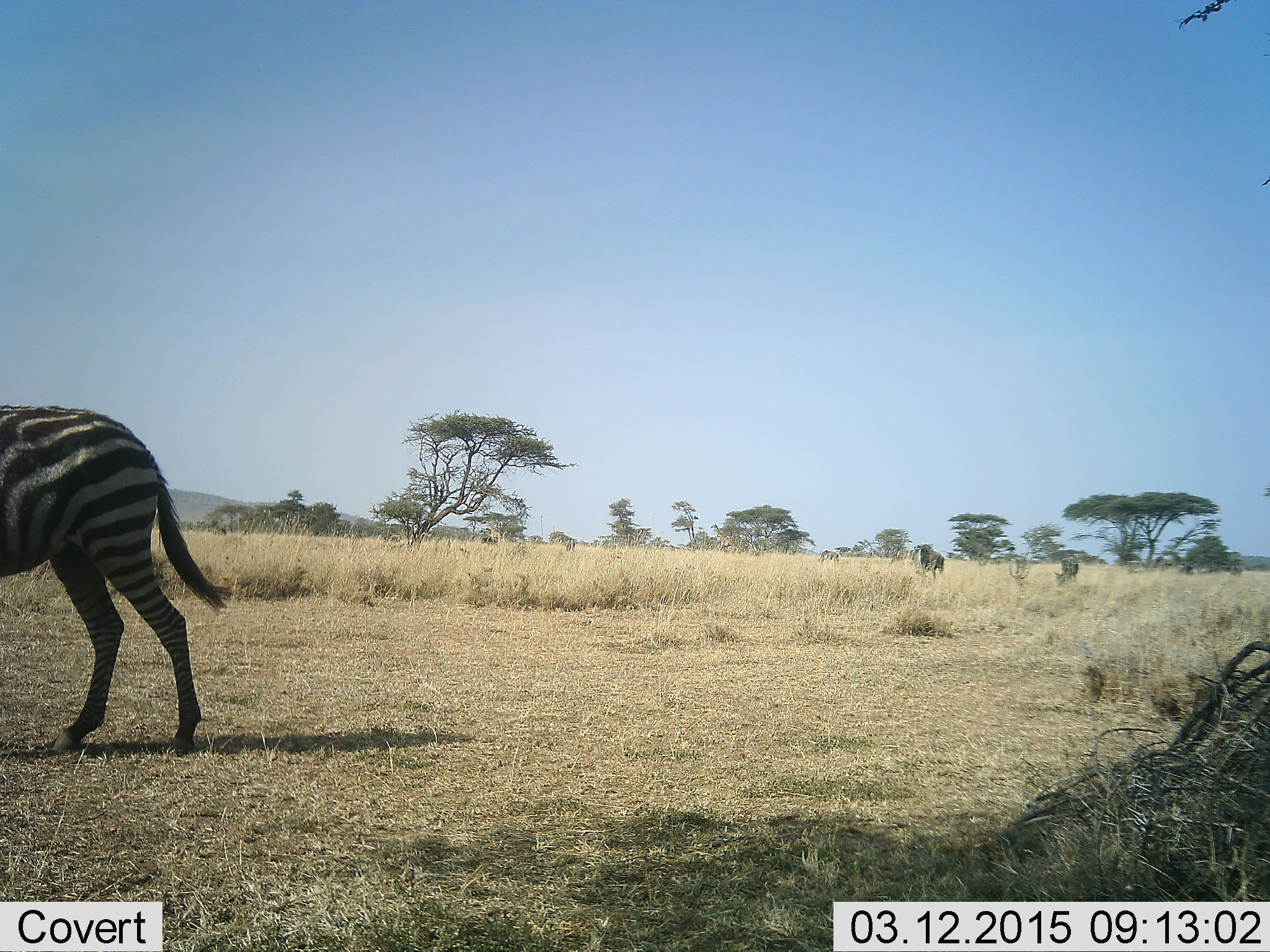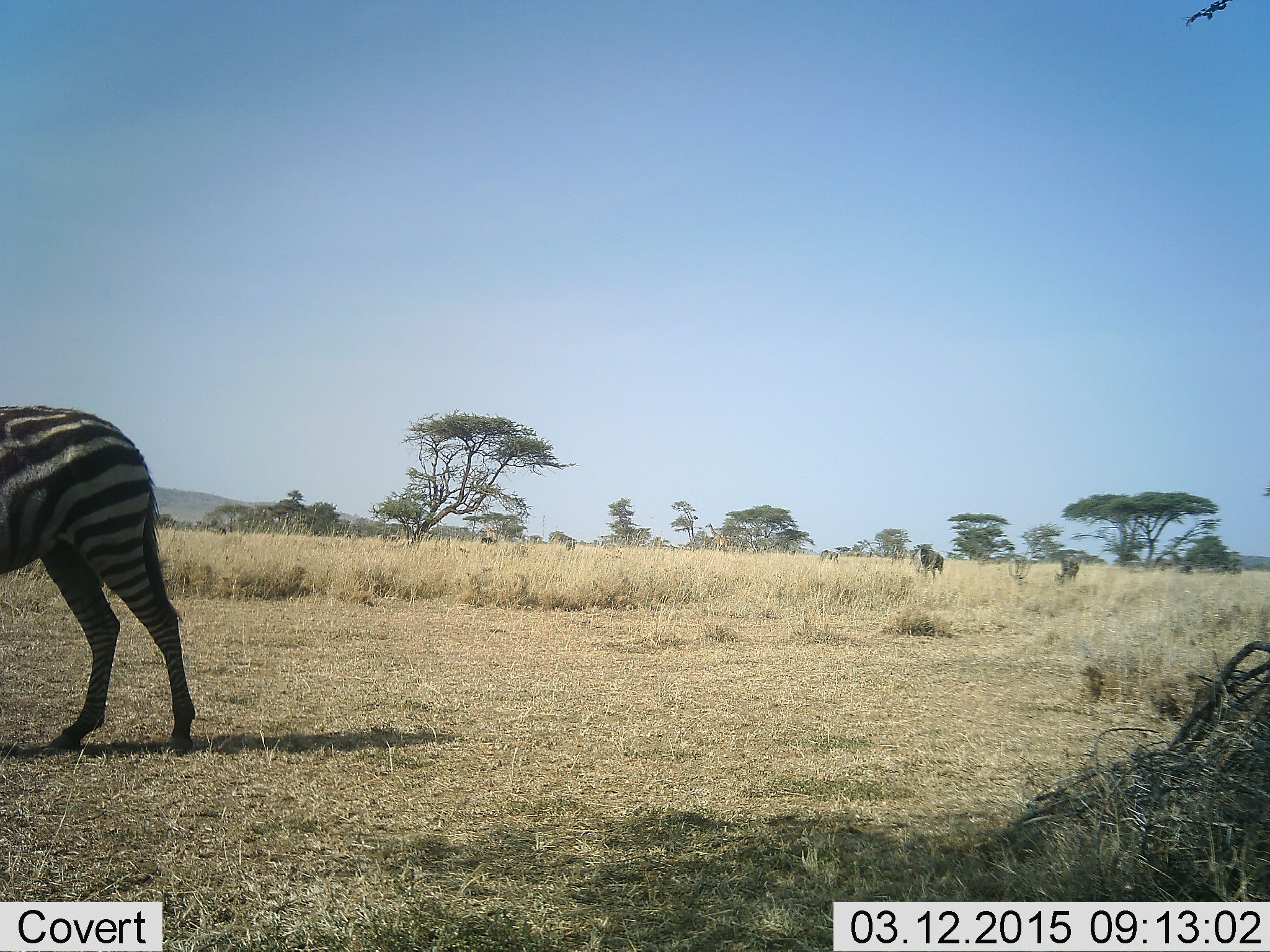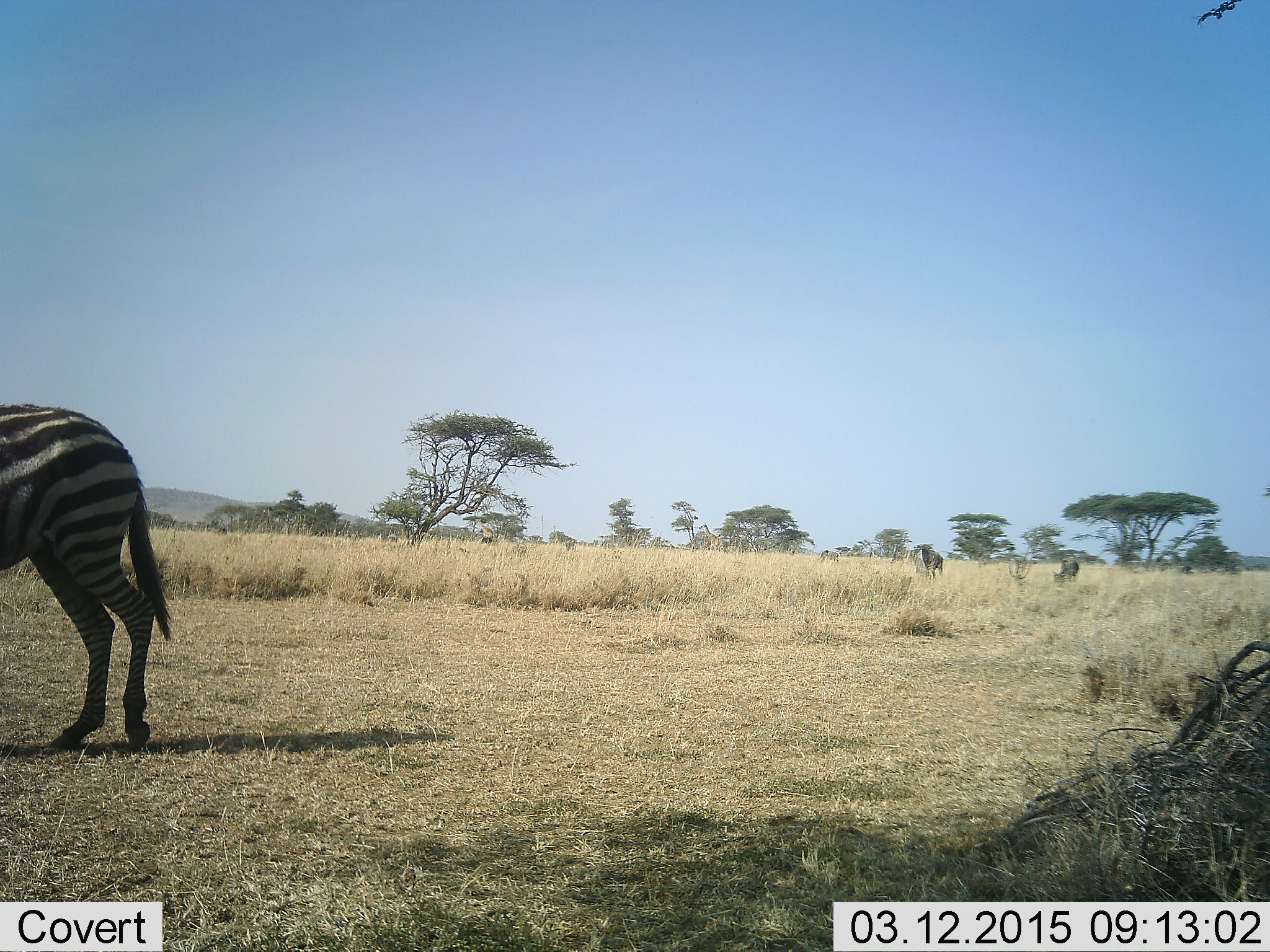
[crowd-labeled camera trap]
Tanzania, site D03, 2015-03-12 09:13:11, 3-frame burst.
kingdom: Animalia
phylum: Chordata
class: Mammalia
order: Perissodactyla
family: Equidae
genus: Equus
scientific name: Equus quagga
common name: plains zebra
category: zebra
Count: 1.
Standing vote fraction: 64%.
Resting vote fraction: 0%.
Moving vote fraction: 57%.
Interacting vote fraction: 0%.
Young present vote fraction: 0%.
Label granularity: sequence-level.